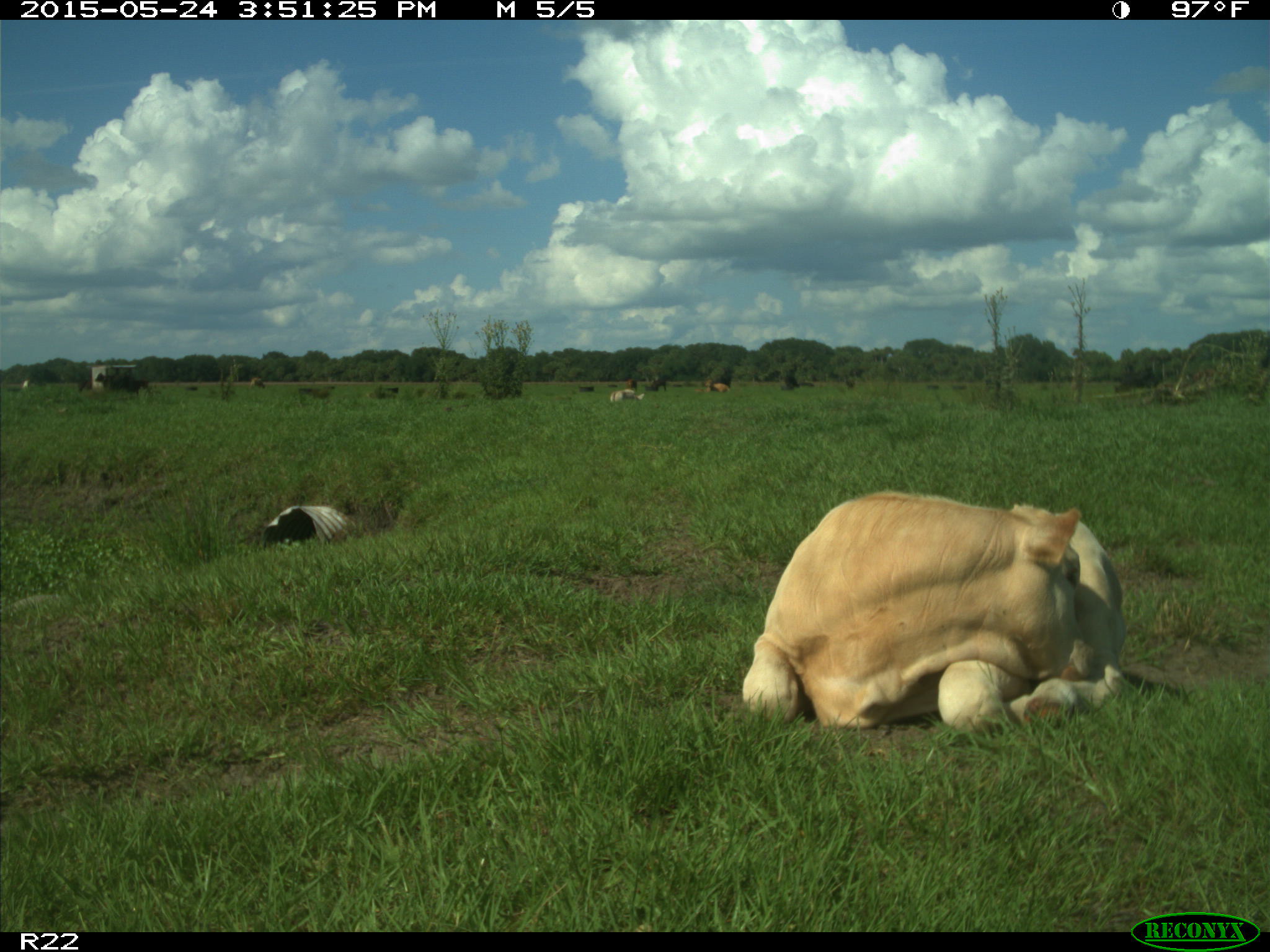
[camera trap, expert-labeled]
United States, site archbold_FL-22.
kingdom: Animalia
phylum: Chordata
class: Mammalia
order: Artiodactyla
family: Bovidae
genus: Bos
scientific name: Bos taurus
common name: domestic cow